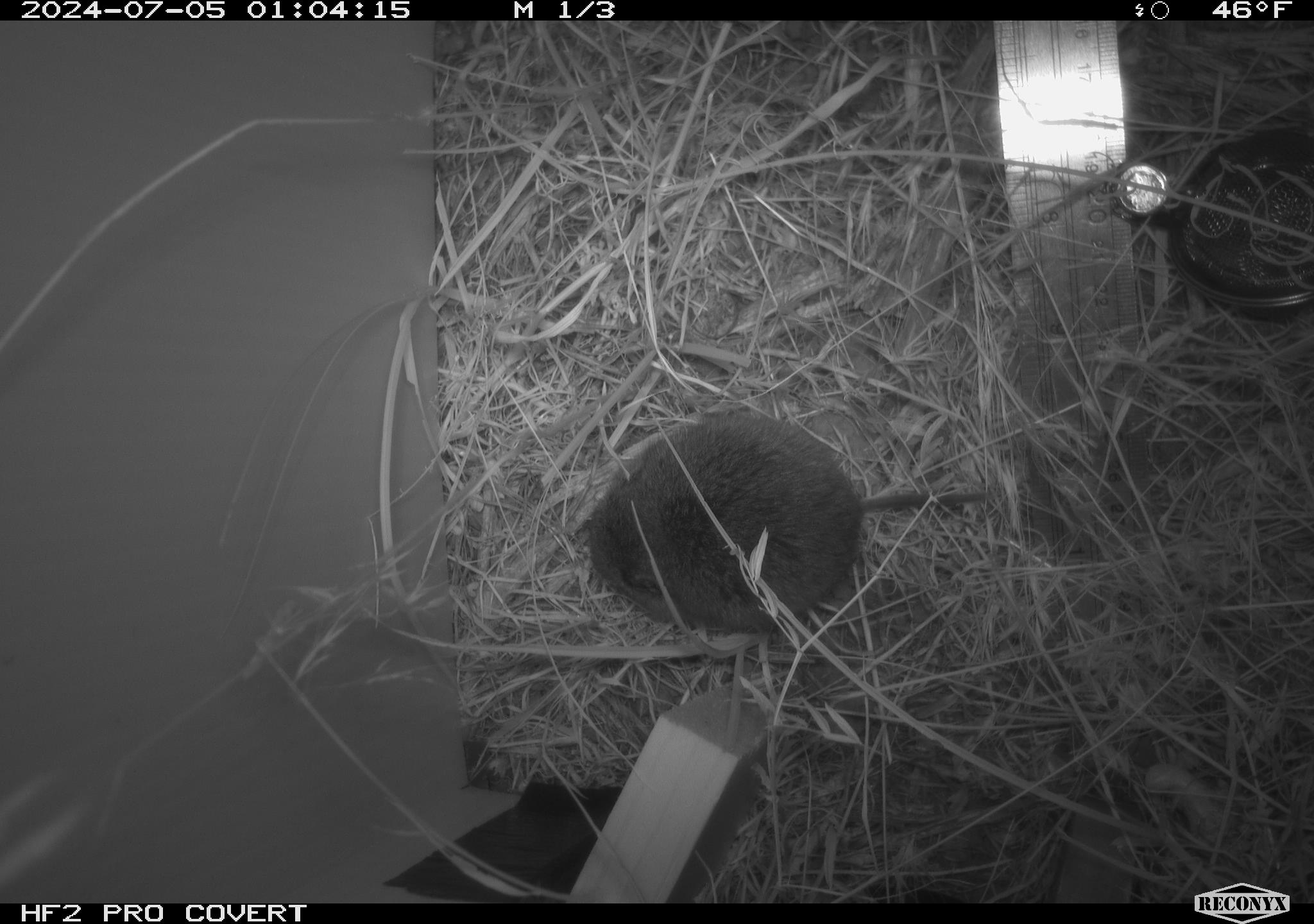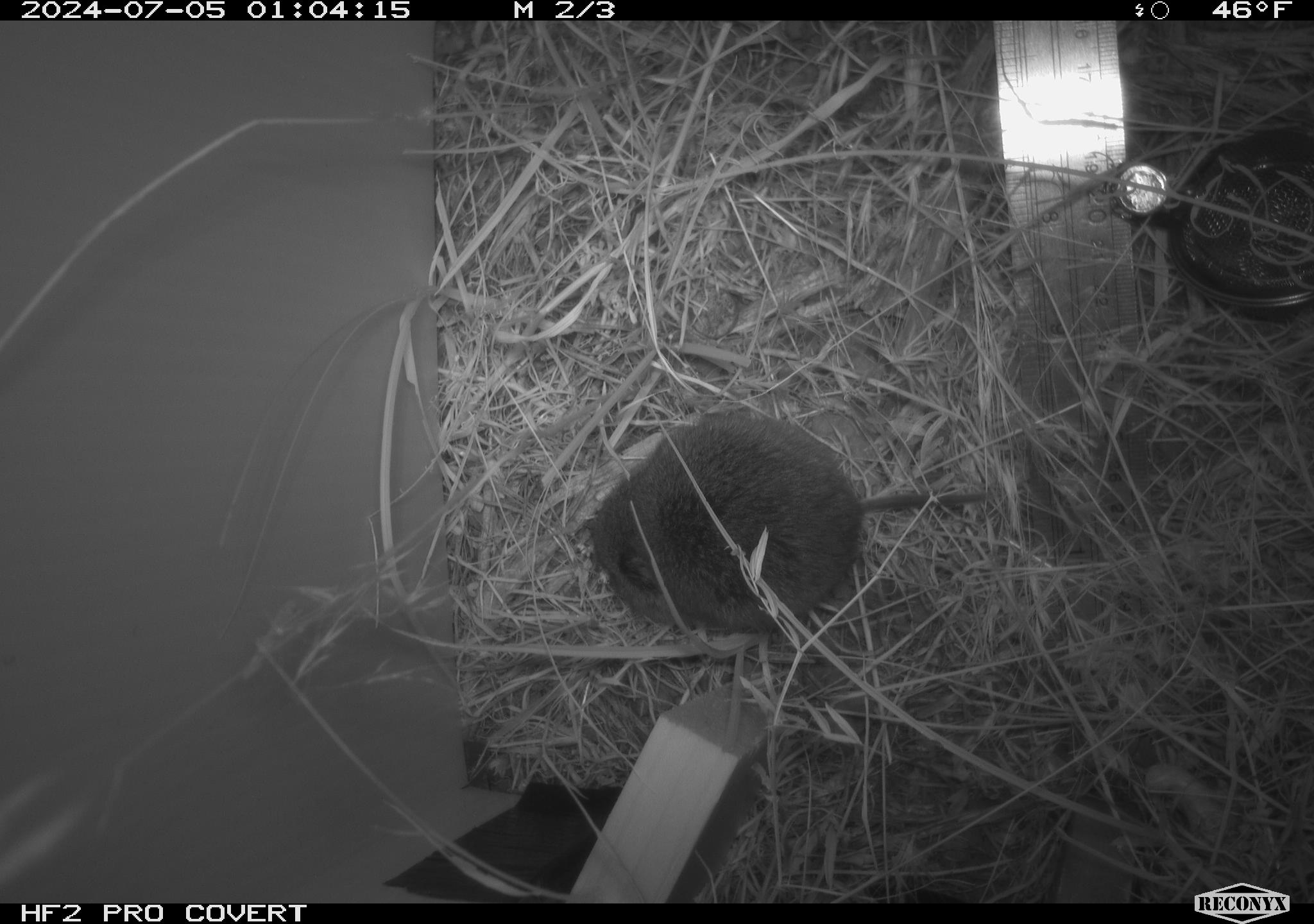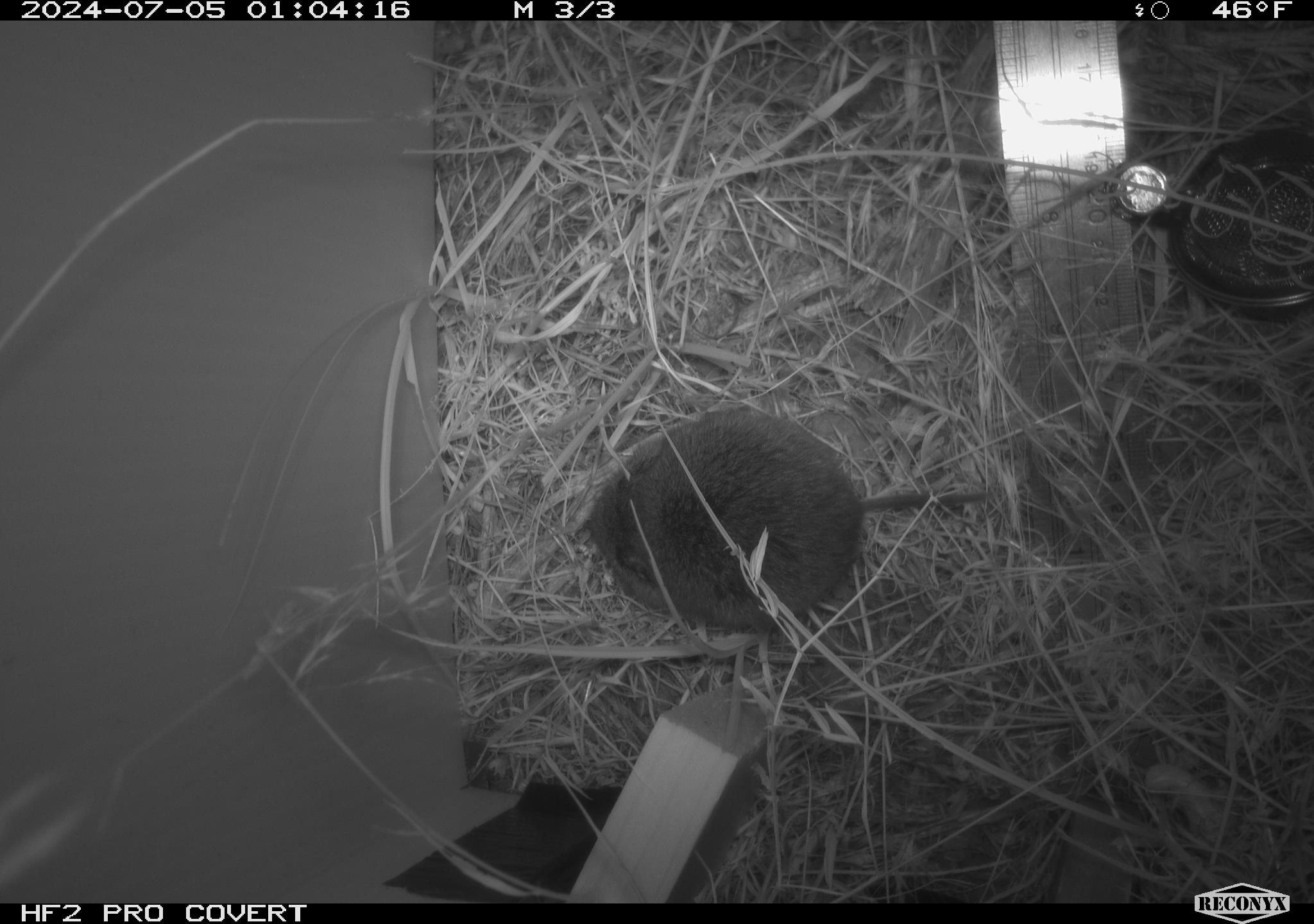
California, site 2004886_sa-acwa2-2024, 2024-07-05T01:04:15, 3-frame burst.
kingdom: Animalia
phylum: Chordata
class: Mammalia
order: Rodentia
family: Cricetidae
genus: Microtus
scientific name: Microtus californicus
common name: california vole